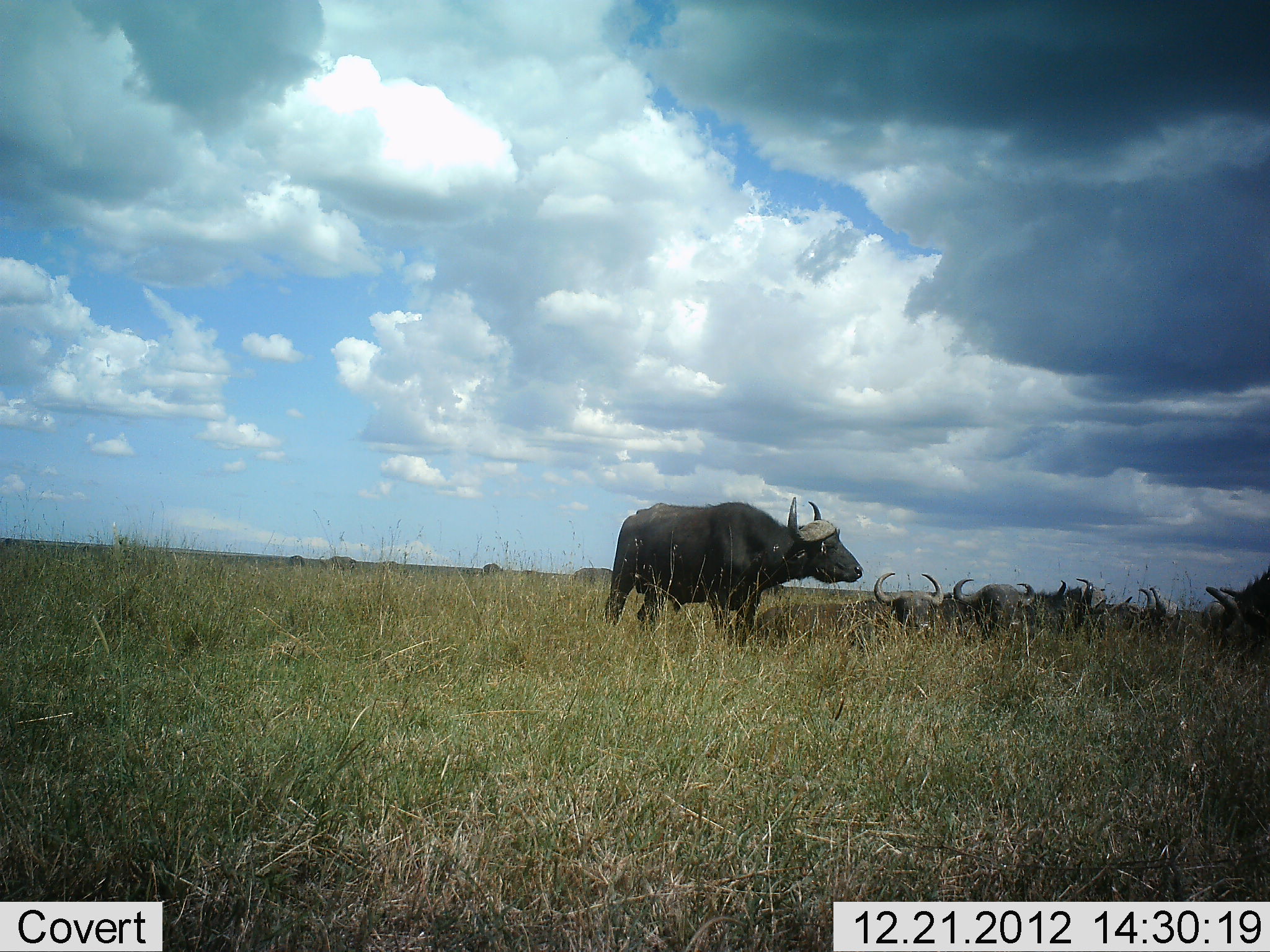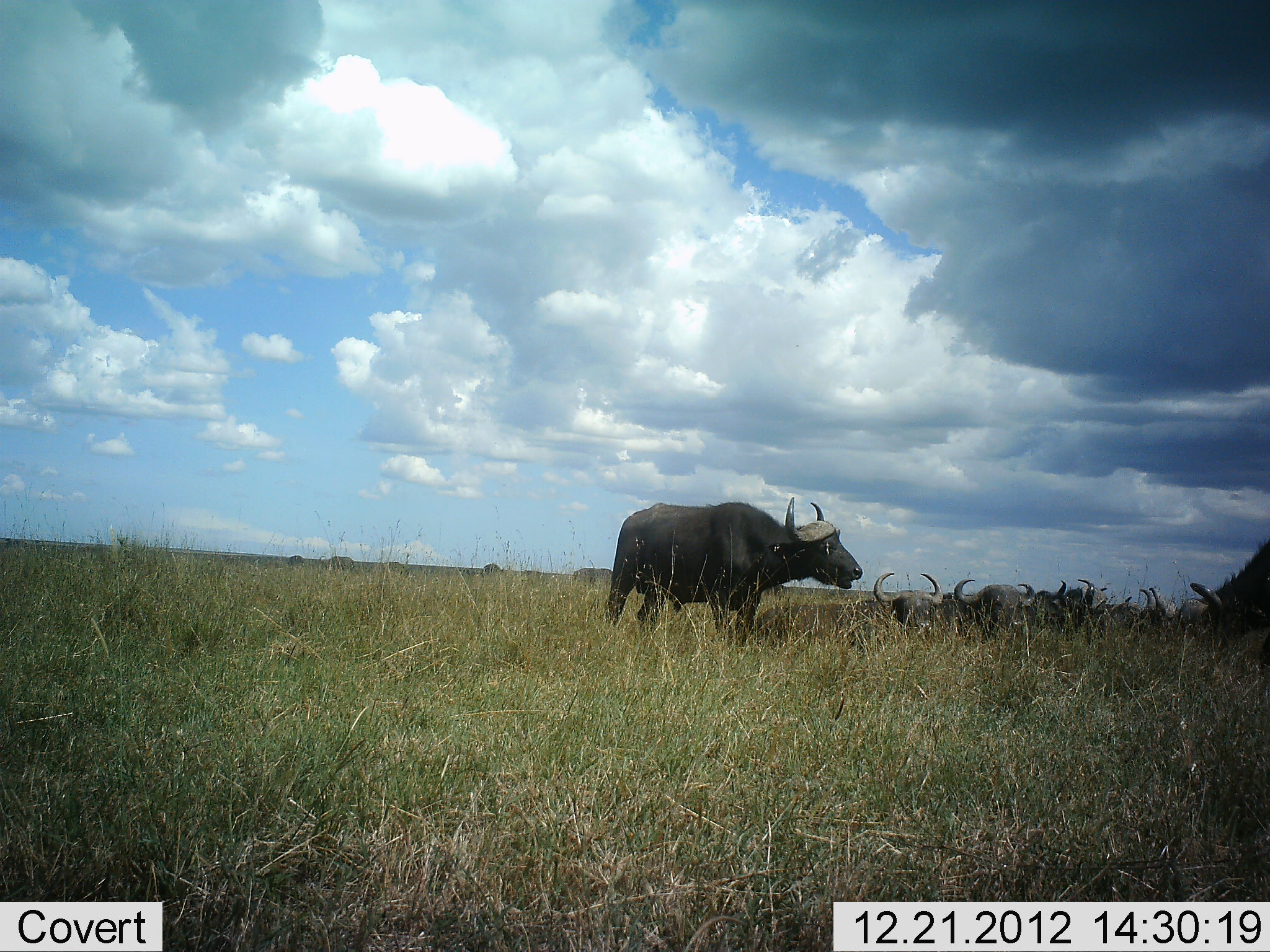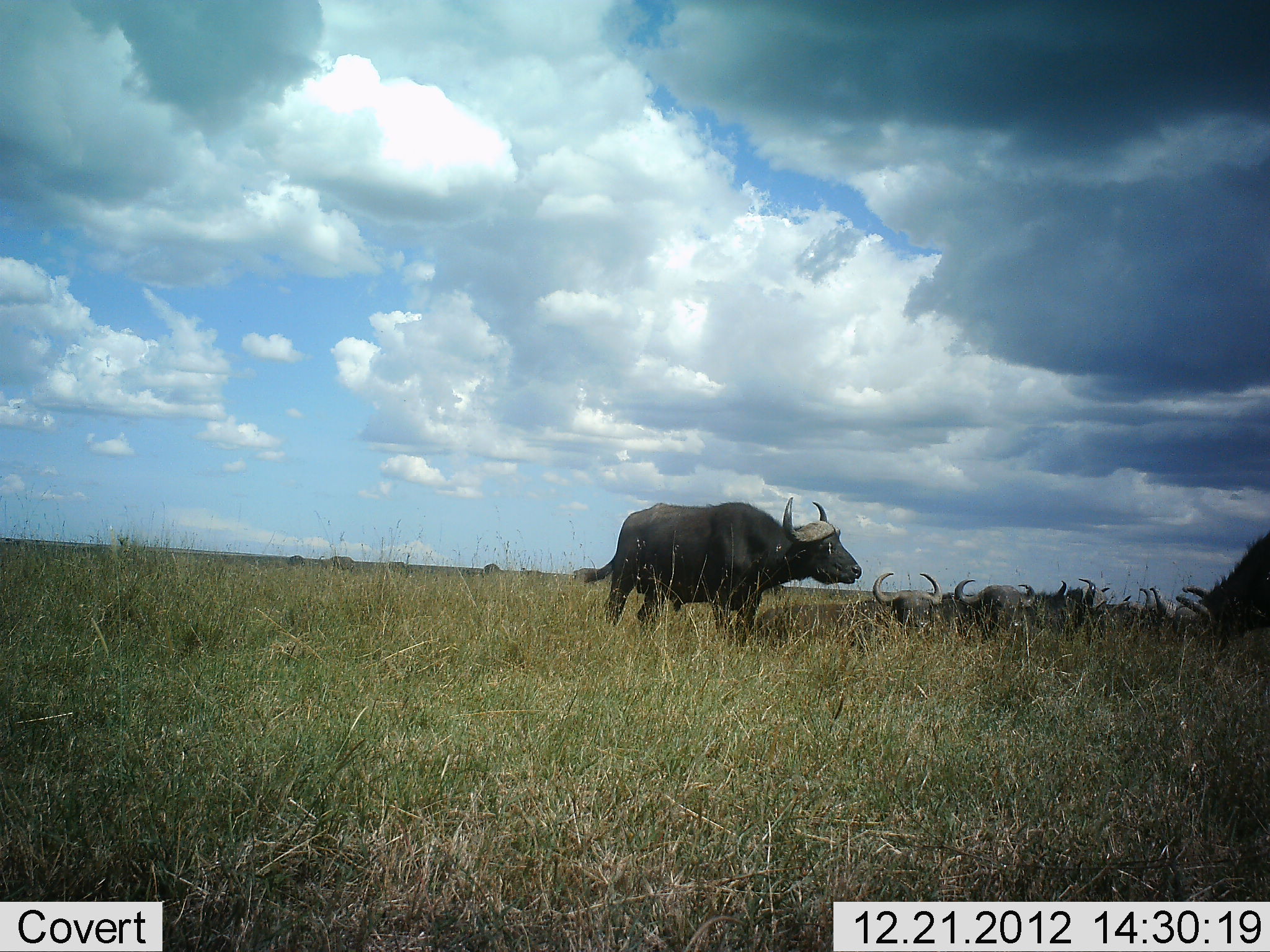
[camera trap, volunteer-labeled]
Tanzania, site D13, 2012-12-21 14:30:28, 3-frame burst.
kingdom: Animalia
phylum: Chordata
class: Mammalia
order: Artiodactyla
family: Bovidae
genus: Syncerus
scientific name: Syncerus caffer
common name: cape buffalo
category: buffalo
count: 7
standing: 62%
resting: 82%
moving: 12%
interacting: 9%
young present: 0%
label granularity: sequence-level